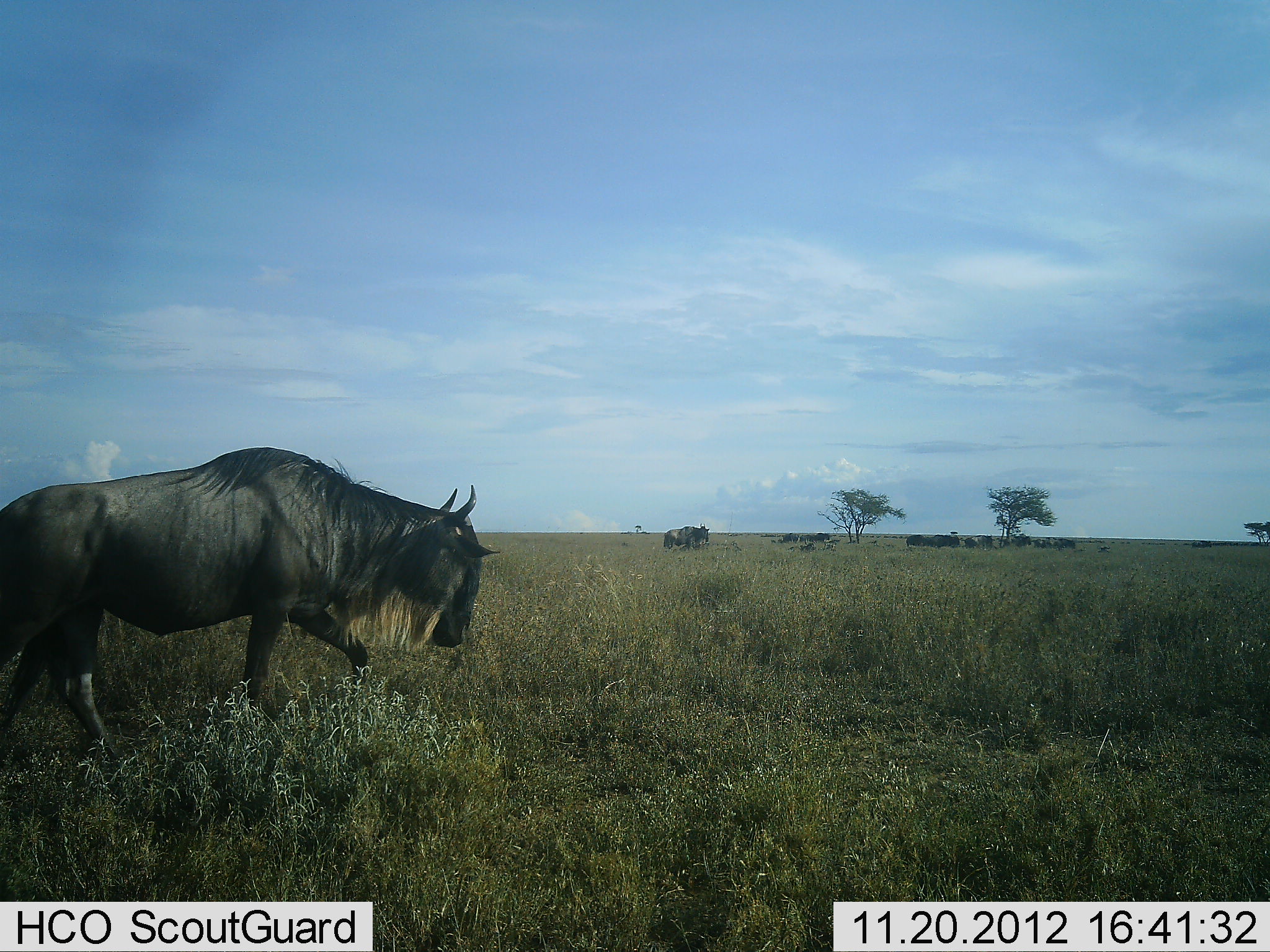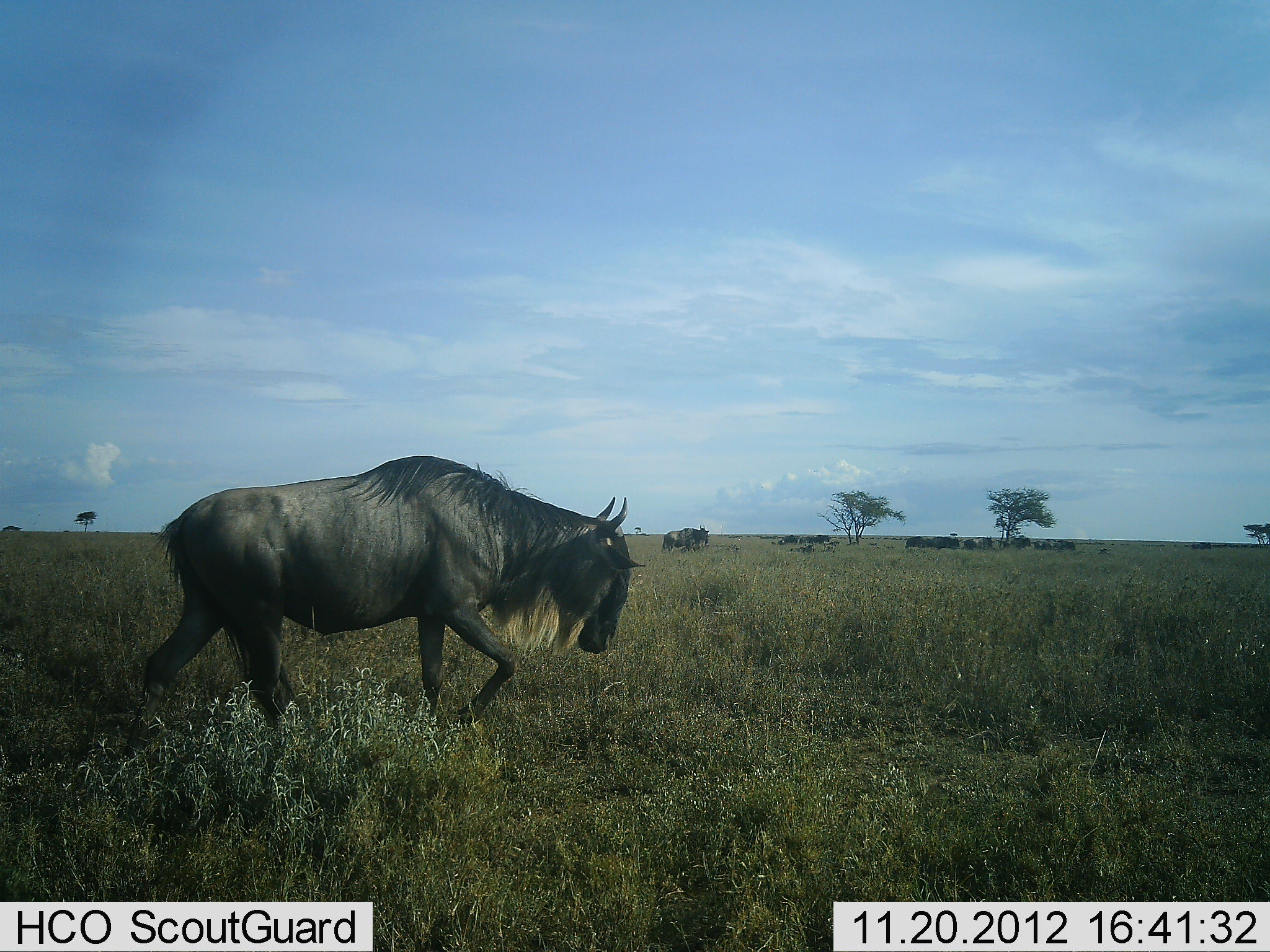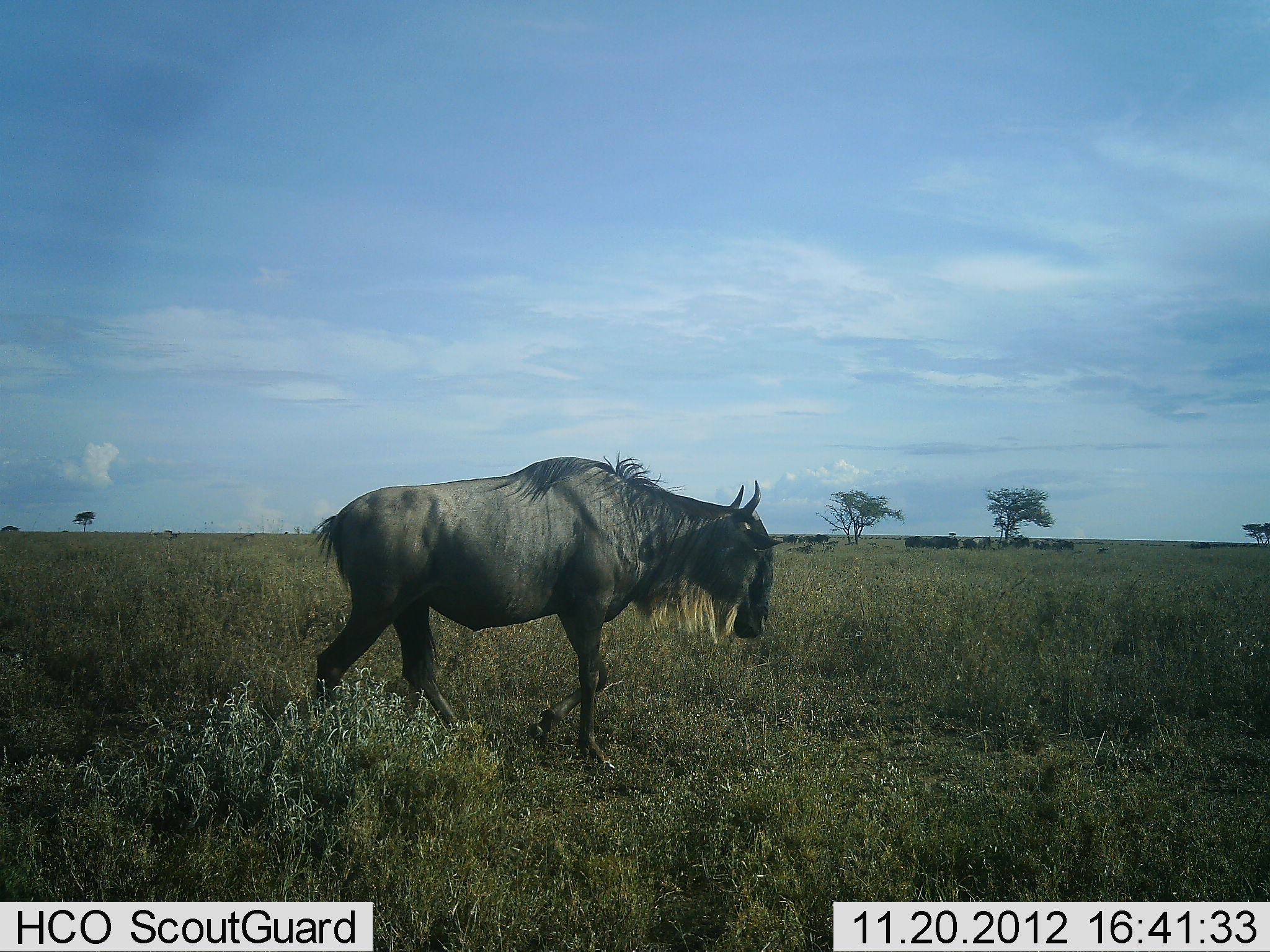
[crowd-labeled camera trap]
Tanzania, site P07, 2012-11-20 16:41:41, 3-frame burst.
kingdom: Animalia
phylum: Chordata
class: Mammalia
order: Artiodactyla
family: Bovidae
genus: Connochaetes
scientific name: Connochaetes taurinus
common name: blue wildebeest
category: wildebeest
Wildebeest (blue wildebeest) (Connochaetes taurinus), count 1. Behavior (volunteer vote fractions): standing 30%, resting 0%, moving 100%, interacting 0%. Young present (vote fraction): 0%. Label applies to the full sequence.